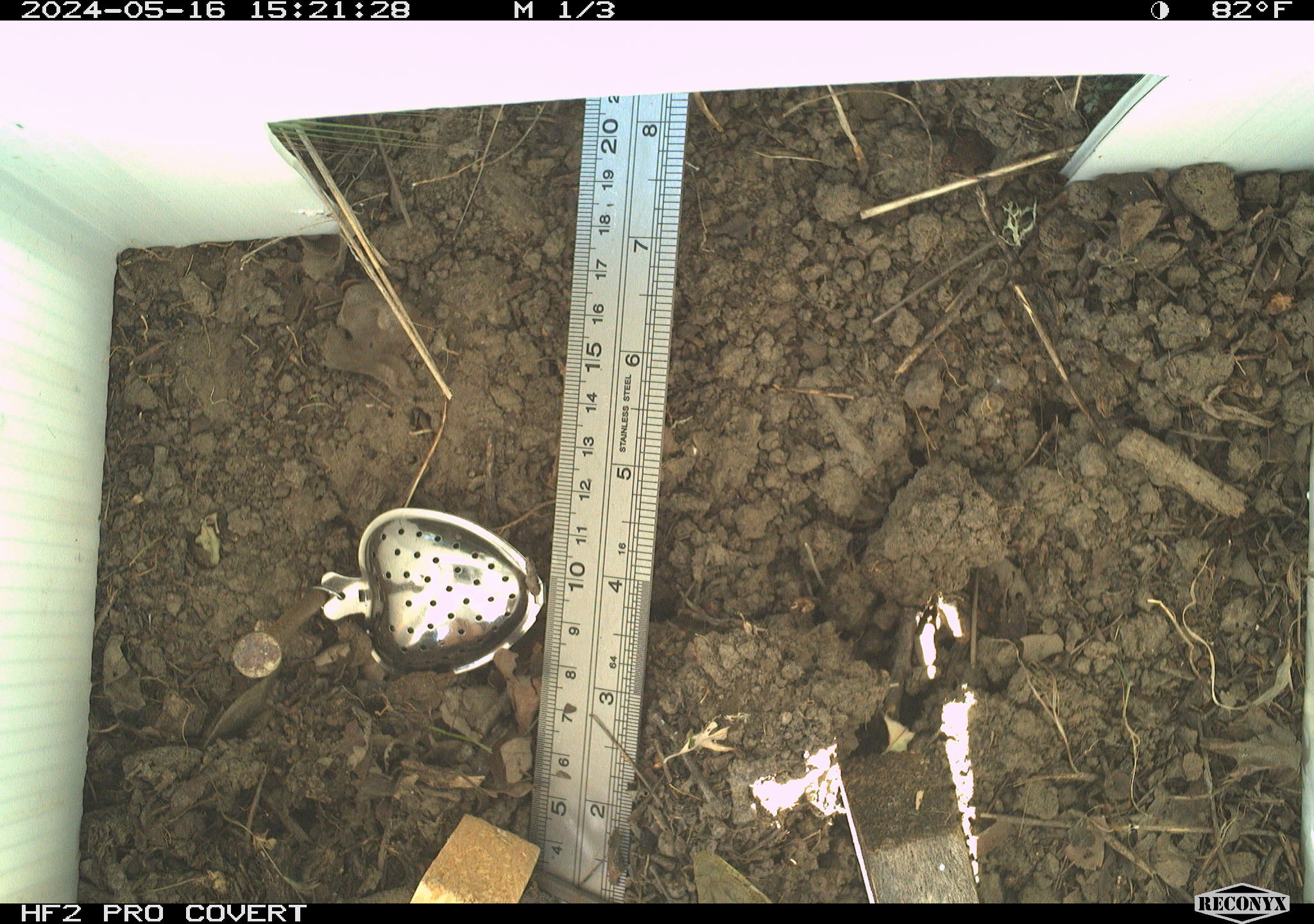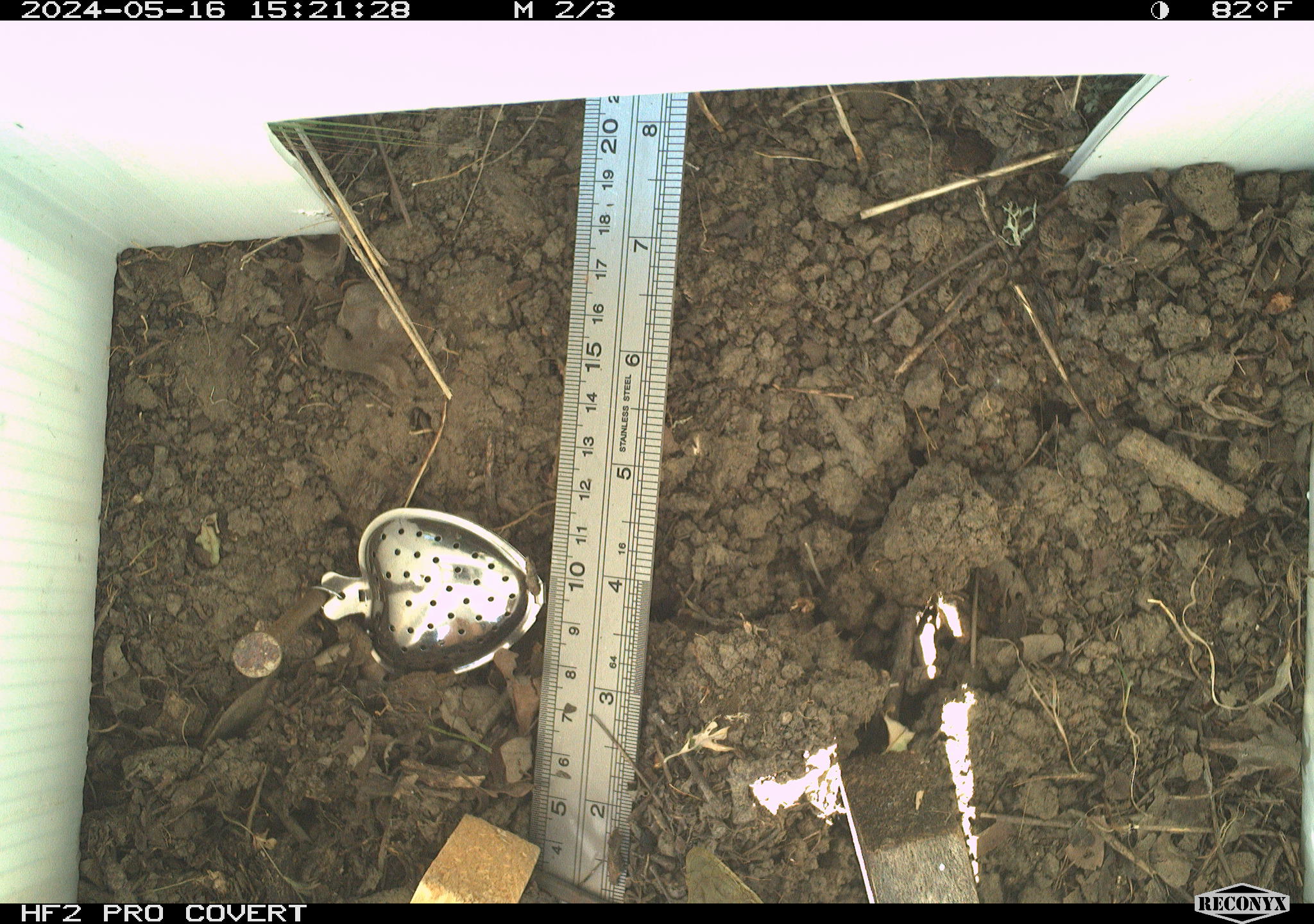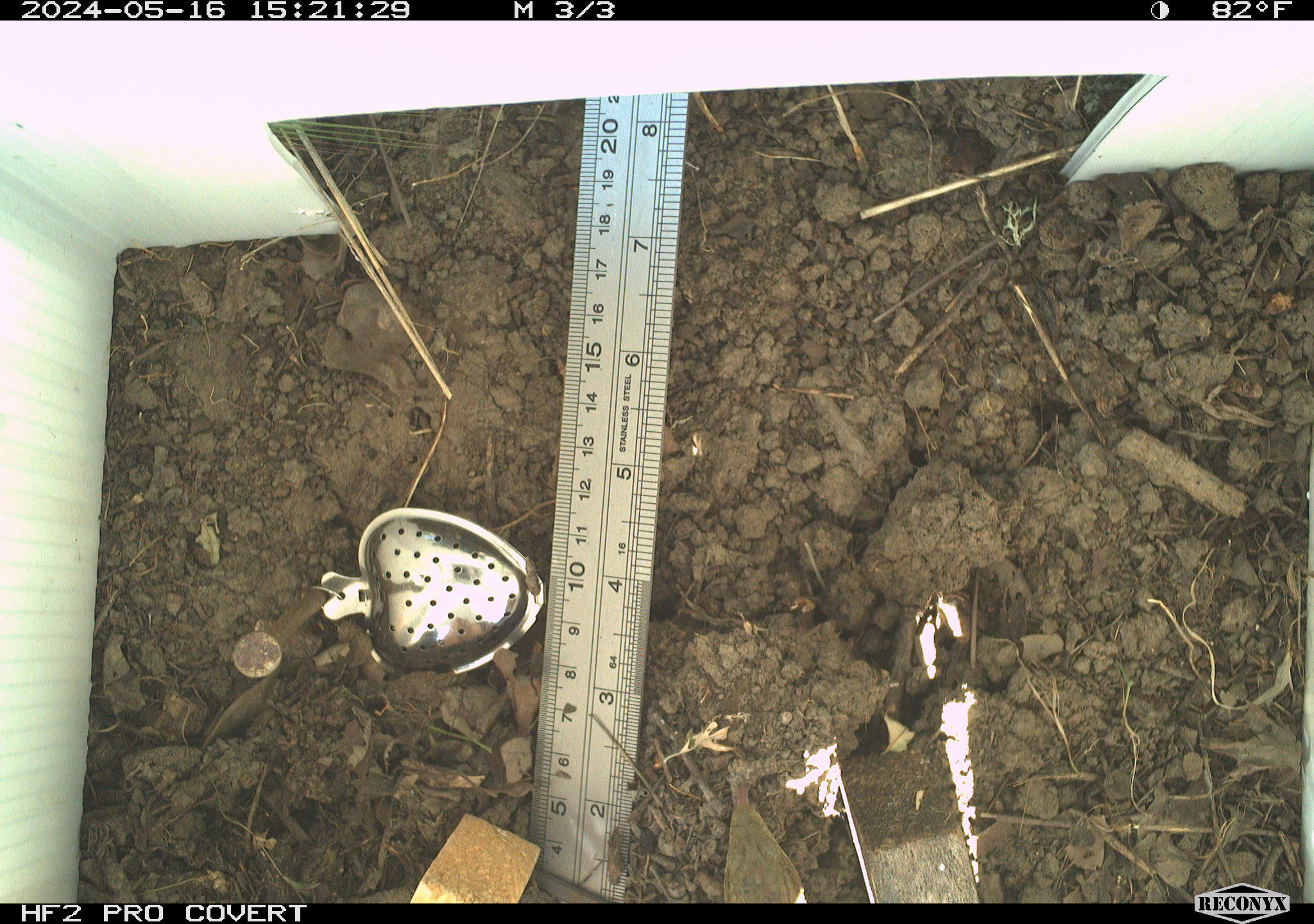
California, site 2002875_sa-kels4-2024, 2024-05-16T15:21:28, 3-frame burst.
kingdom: Animalia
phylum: Chordata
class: Reptilia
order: Squamata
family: Anguidae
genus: Elgaria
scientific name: Elgaria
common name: alligator lizards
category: elgaria species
Elgaria species (alligator lizards) (Elgaria).